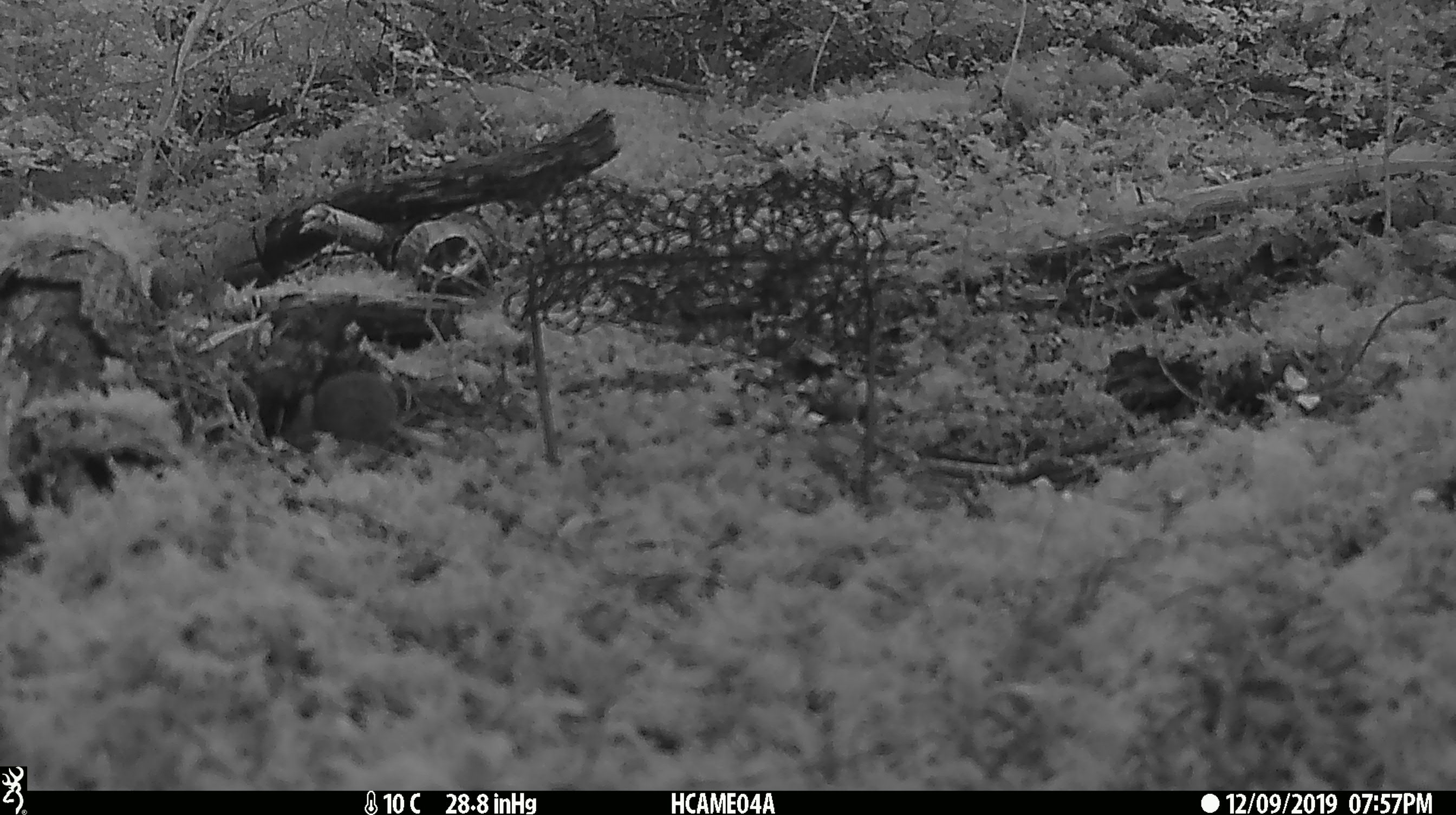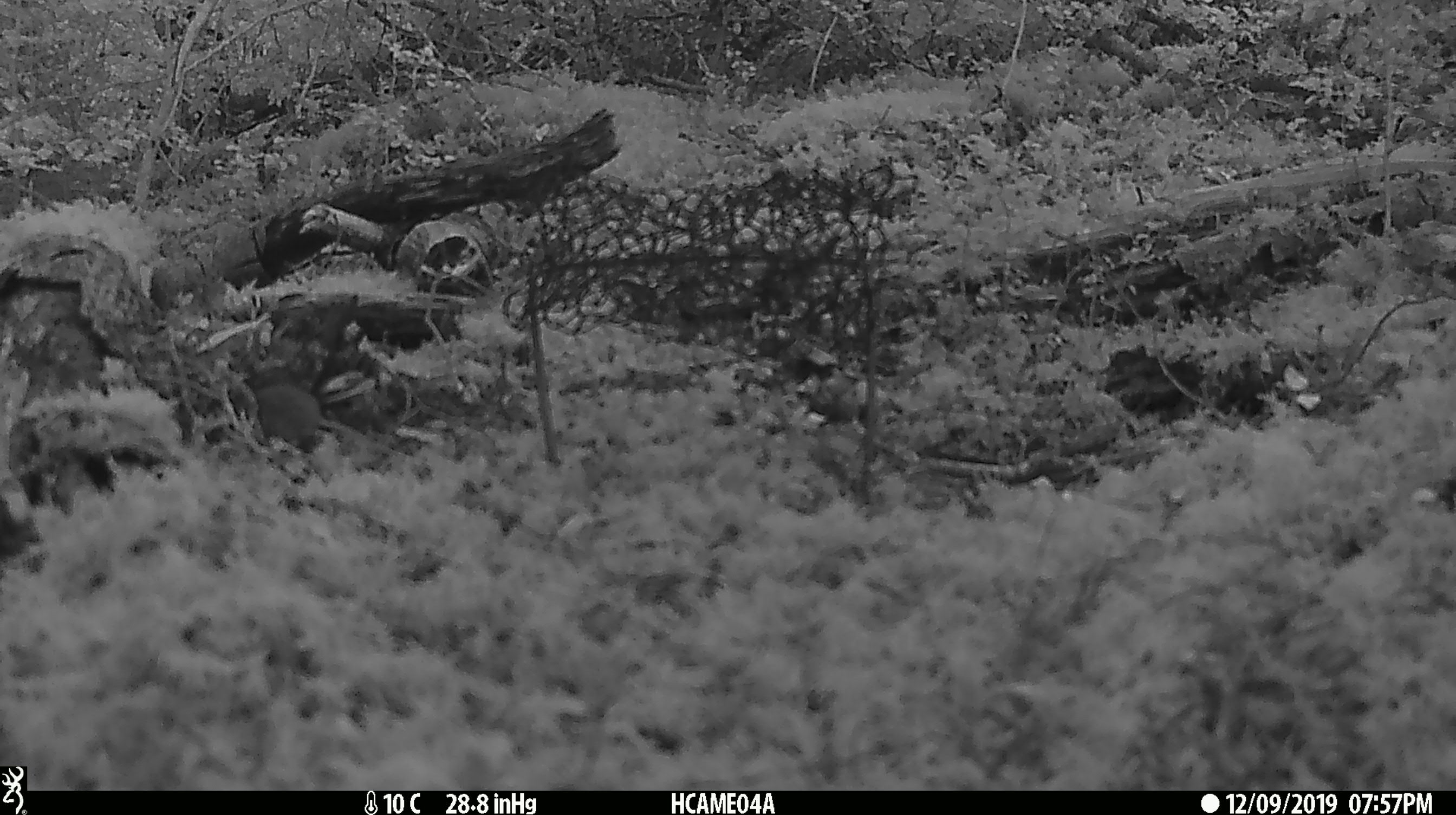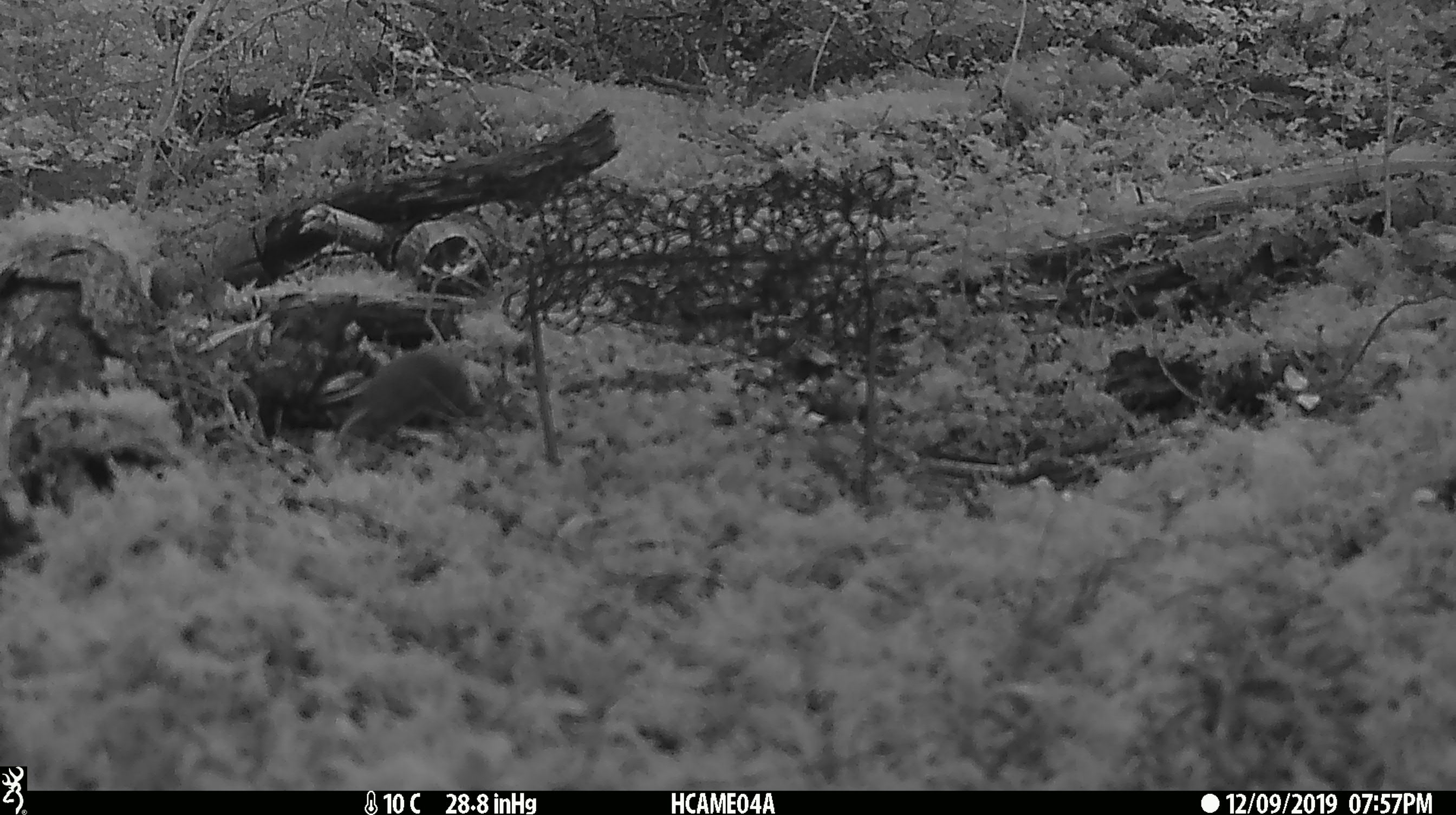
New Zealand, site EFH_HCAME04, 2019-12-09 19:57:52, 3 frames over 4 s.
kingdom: Animalia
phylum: Chordata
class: Mammalia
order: Rodentia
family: Muridae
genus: Mus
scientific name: Mus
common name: mouse